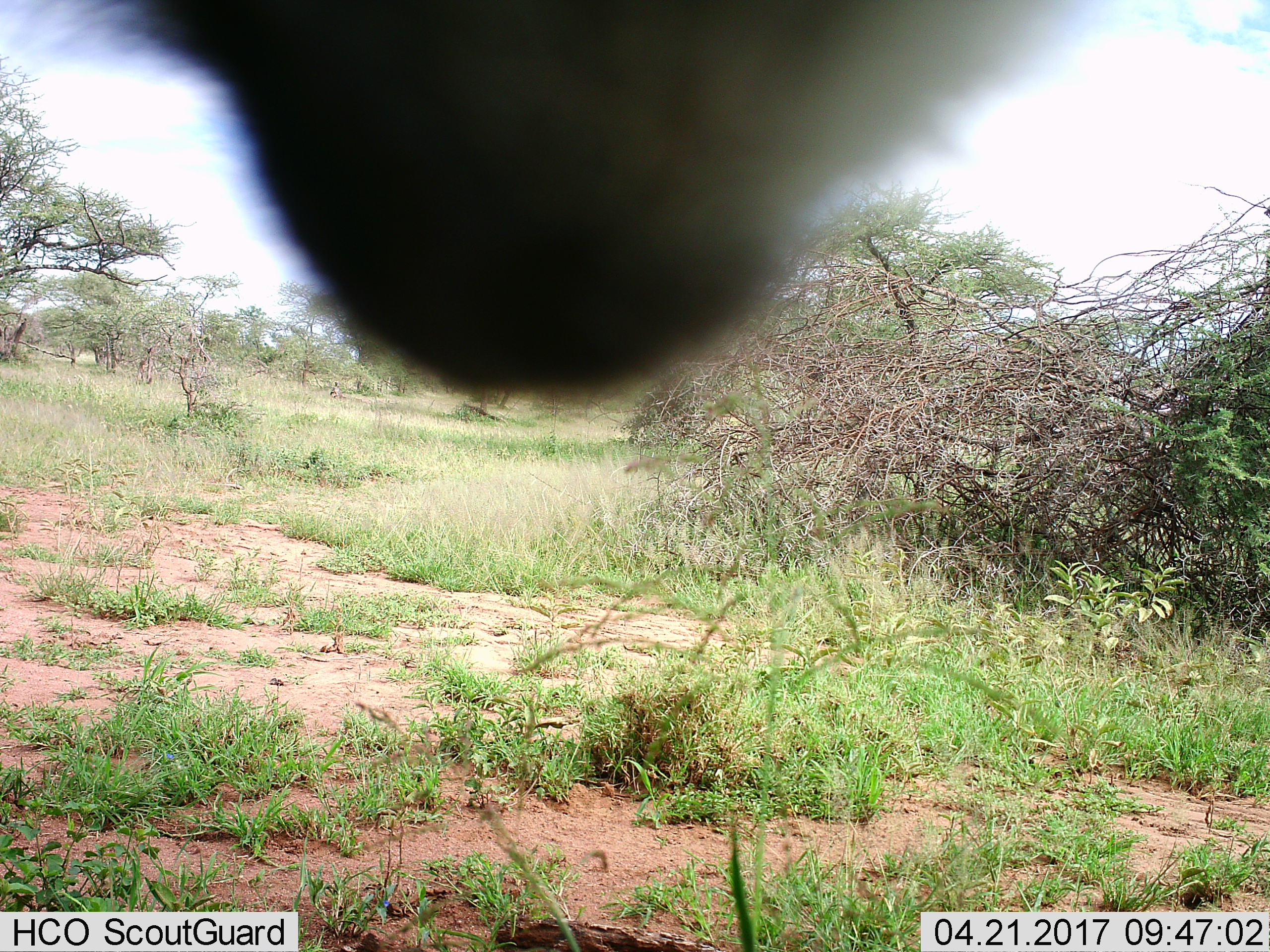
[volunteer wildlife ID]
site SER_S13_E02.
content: unidentified animal